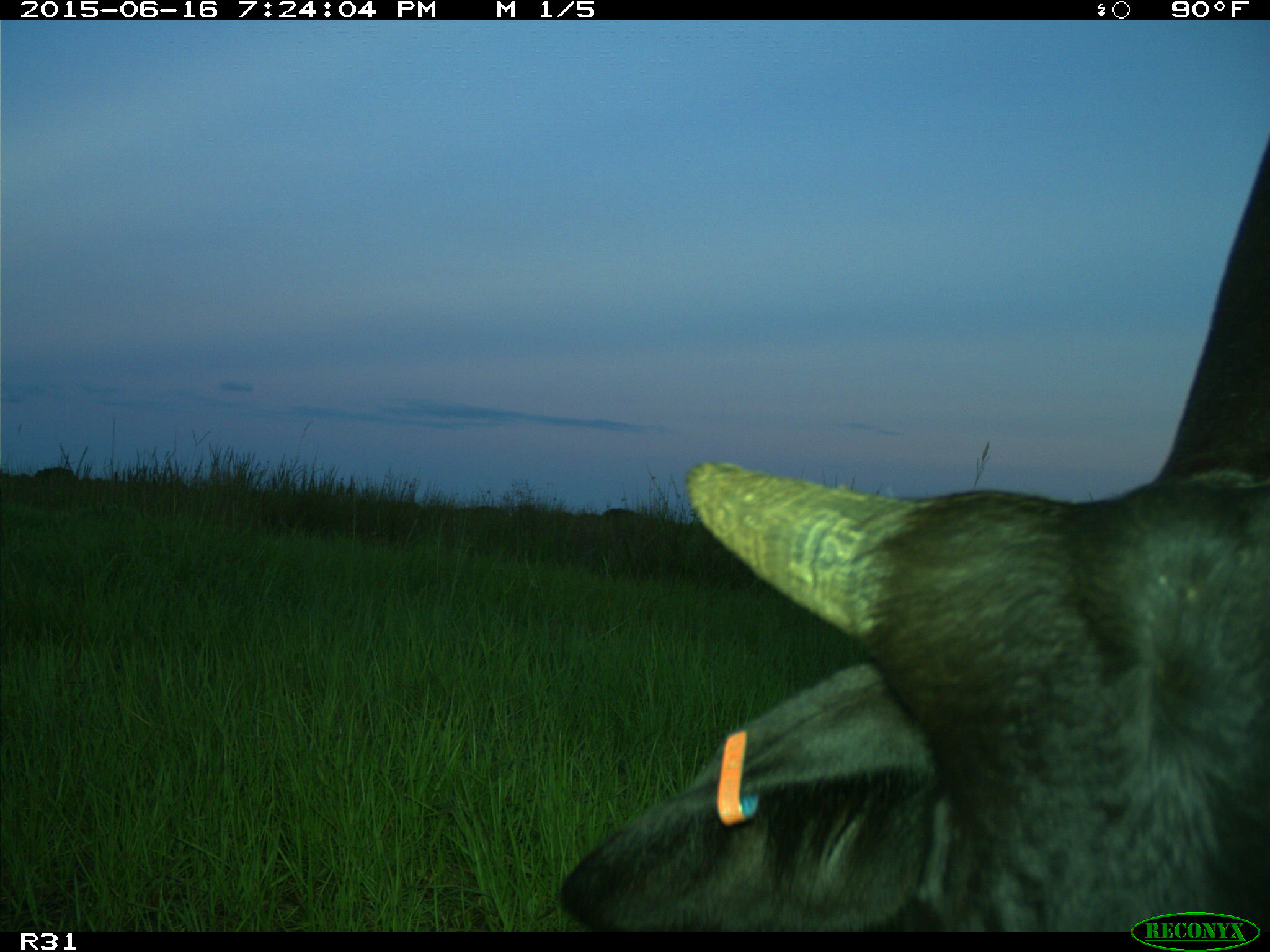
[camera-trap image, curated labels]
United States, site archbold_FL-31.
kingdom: Animalia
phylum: Chordata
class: Mammalia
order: Artiodactyla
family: Bovidae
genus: Bos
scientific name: Bos taurus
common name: domestic cow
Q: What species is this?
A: Bos taurus (domestic cow).